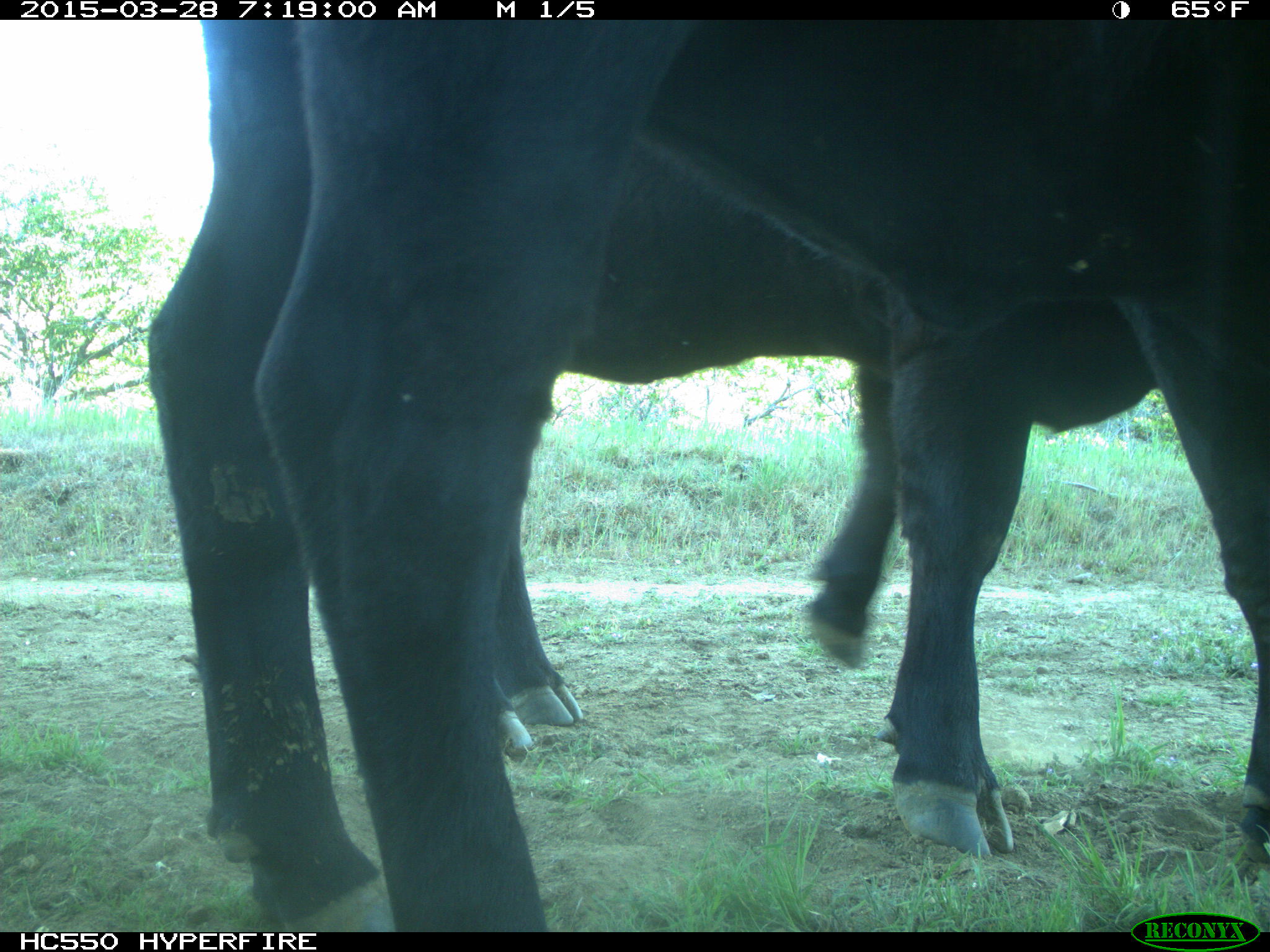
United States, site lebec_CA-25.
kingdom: Animalia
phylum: Chordata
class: Mammalia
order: Artiodactyla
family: Bovidae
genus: Bos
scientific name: Bos taurus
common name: domestic cow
Bos taurus (domestic cow).